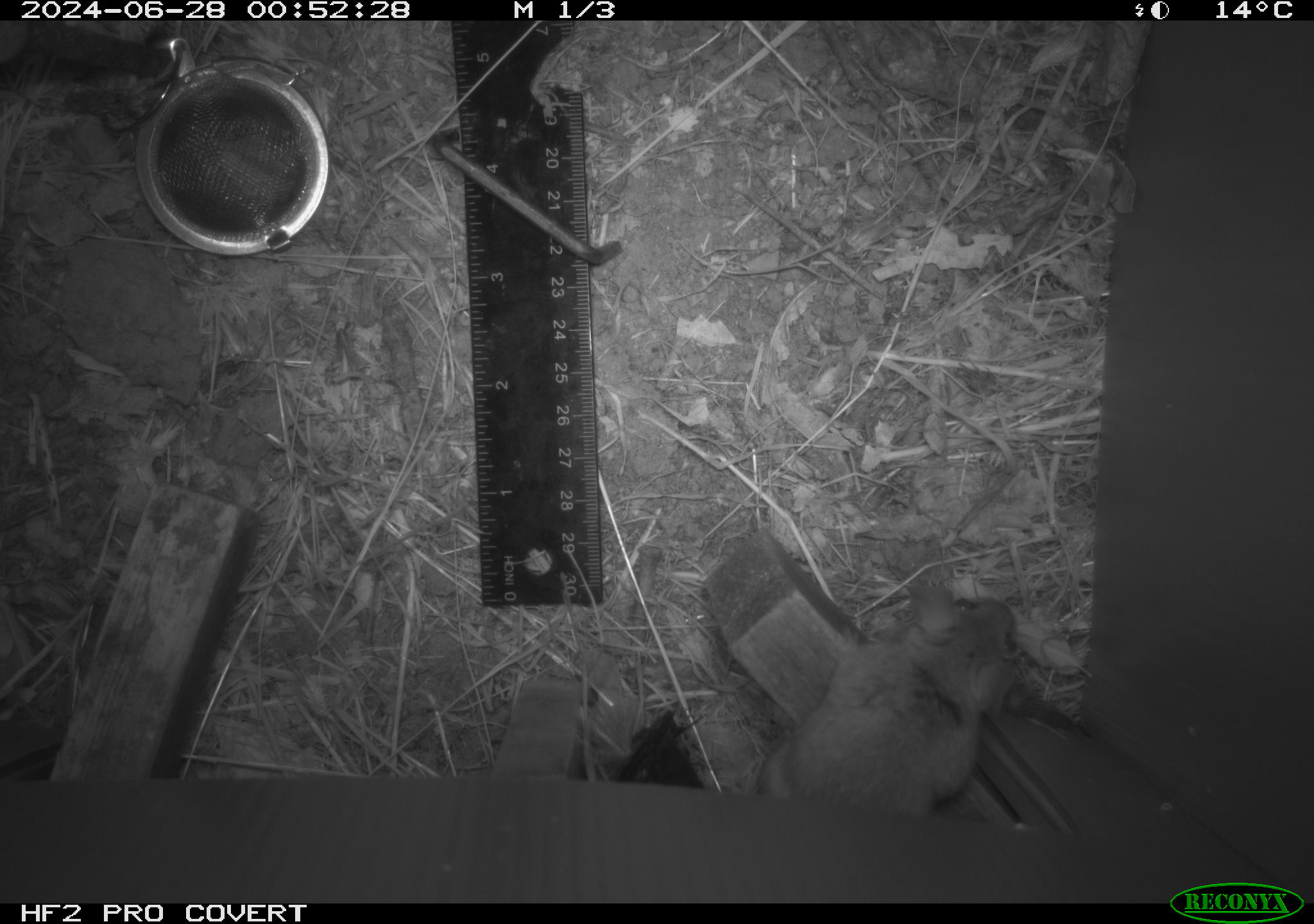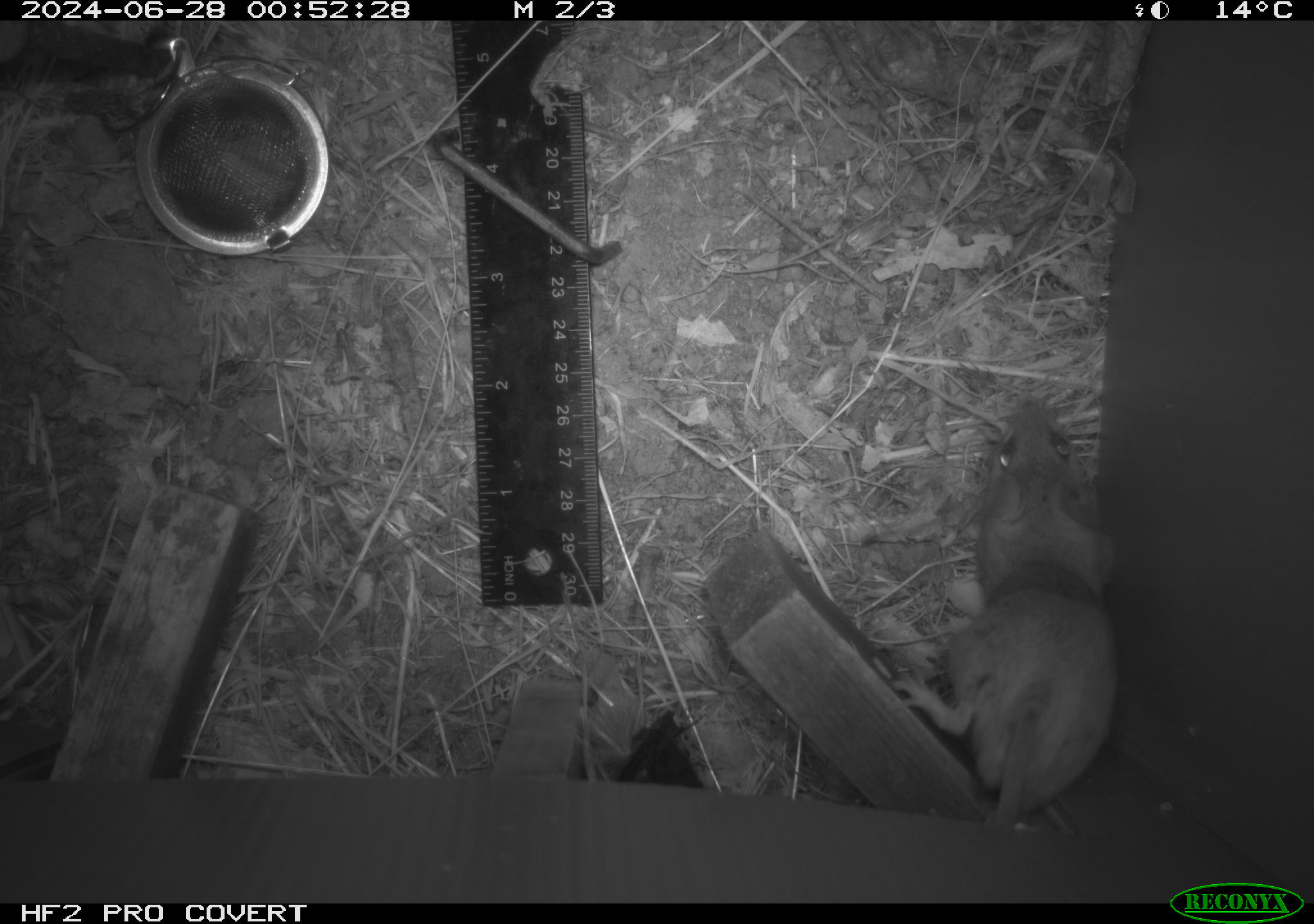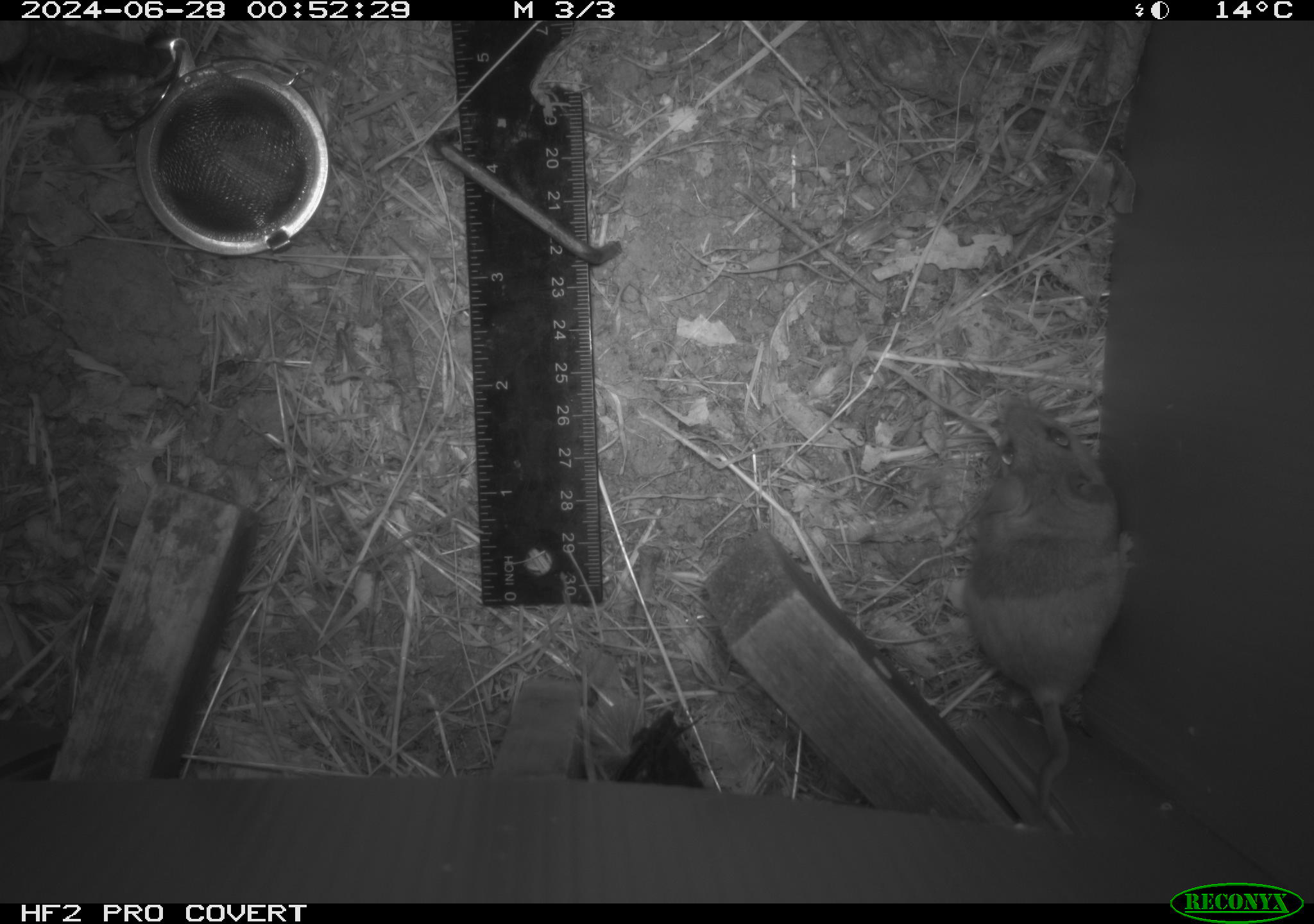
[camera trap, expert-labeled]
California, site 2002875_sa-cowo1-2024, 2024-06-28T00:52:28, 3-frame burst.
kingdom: Animalia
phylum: Chordata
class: Mammalia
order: Rodentia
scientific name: Rodentia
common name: rodent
Rodent (Rodentia).